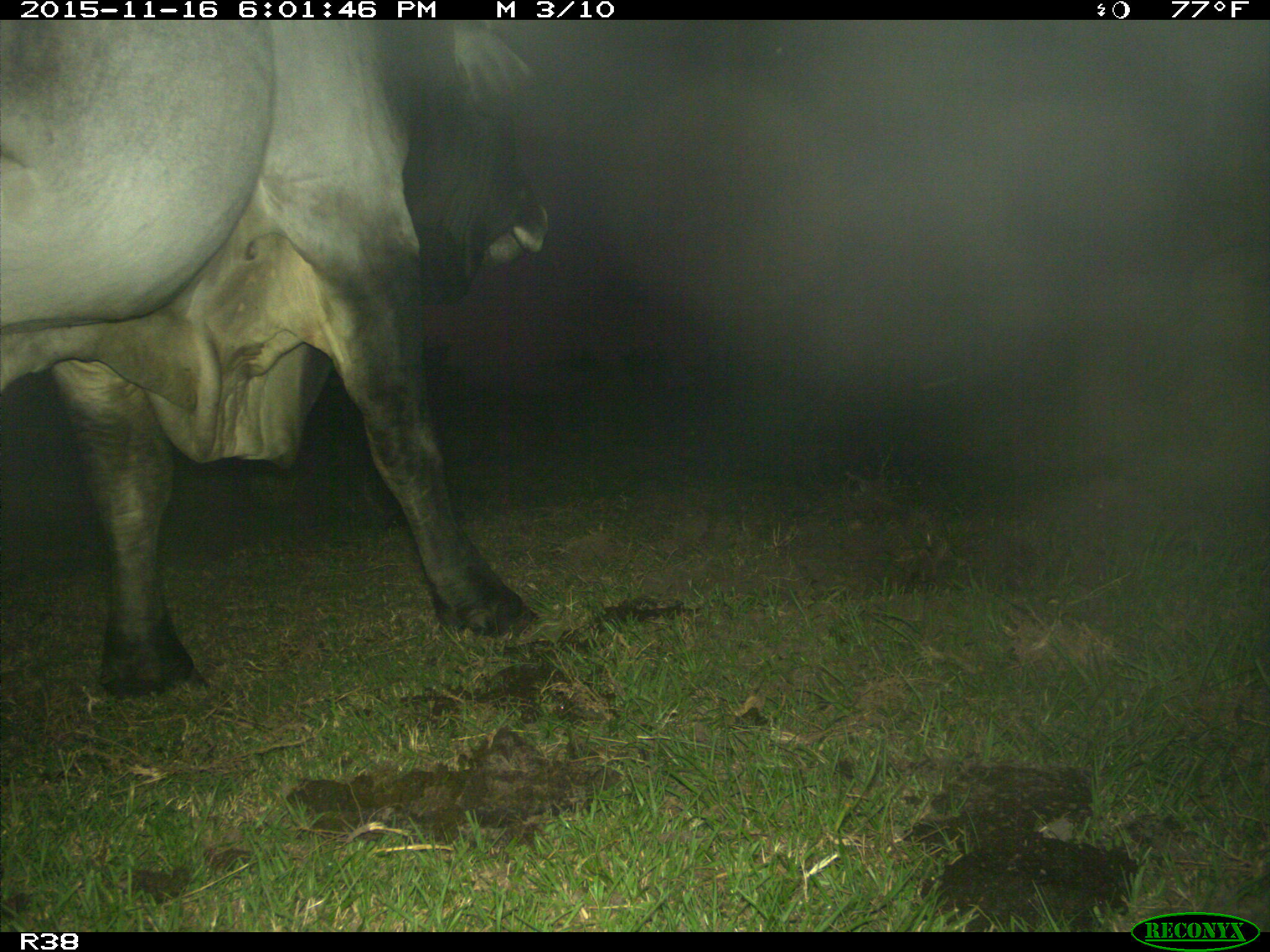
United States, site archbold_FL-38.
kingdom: Animalia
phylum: Chordata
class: Mammalia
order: Artiodactyla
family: Bovidae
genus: Bos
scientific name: Bos taurus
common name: domestic cow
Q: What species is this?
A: Bos taurus (domestic cow).